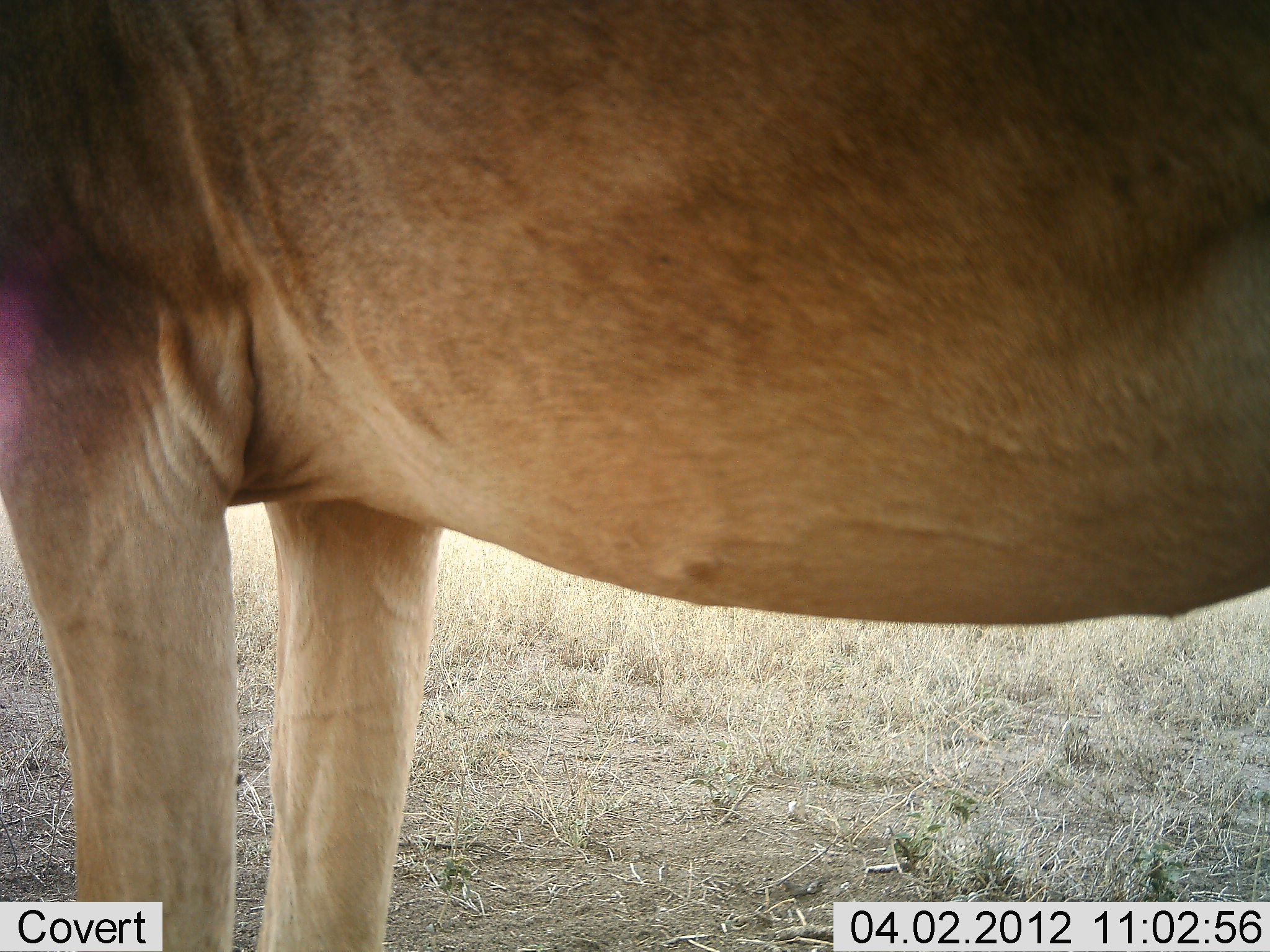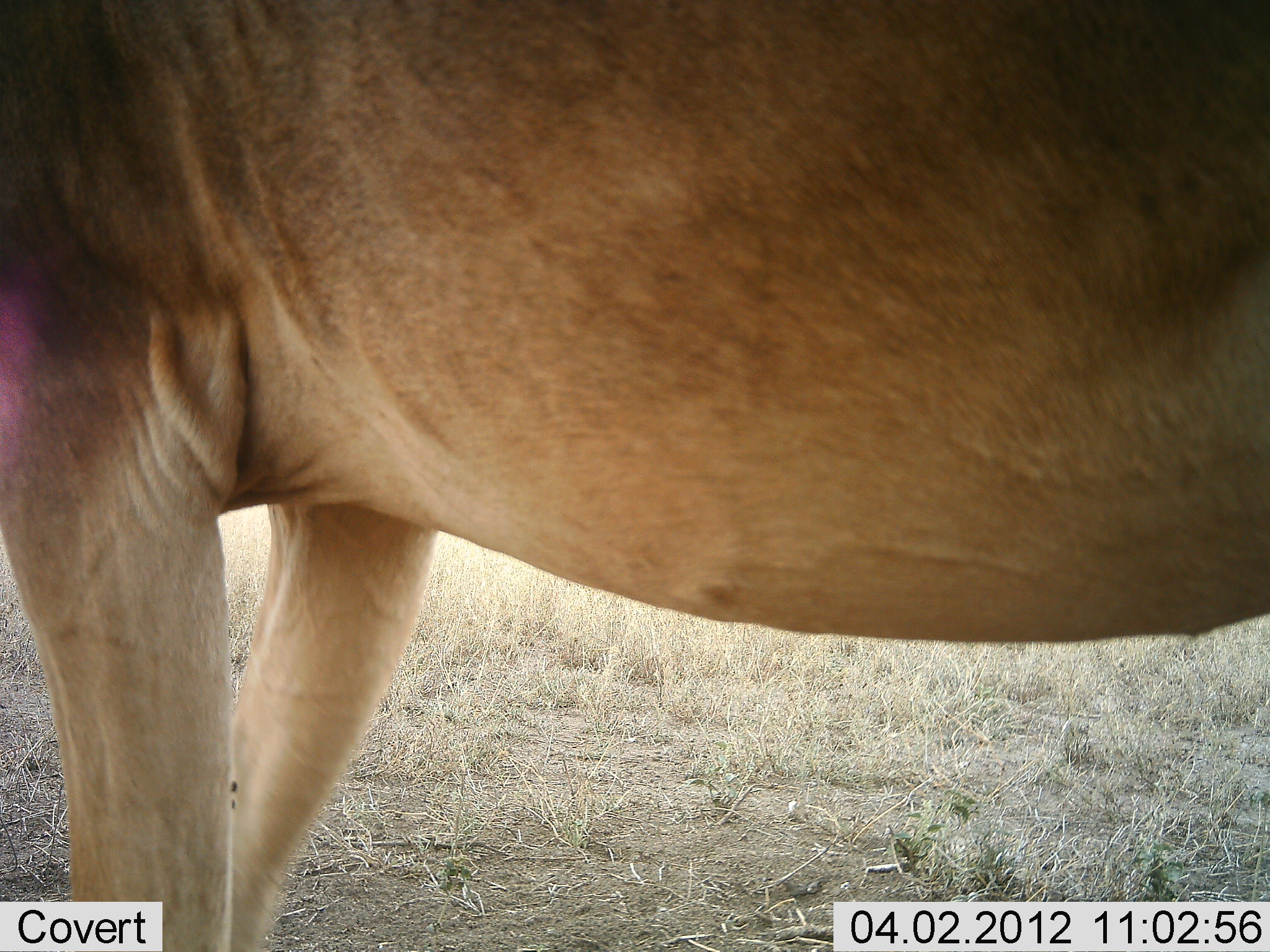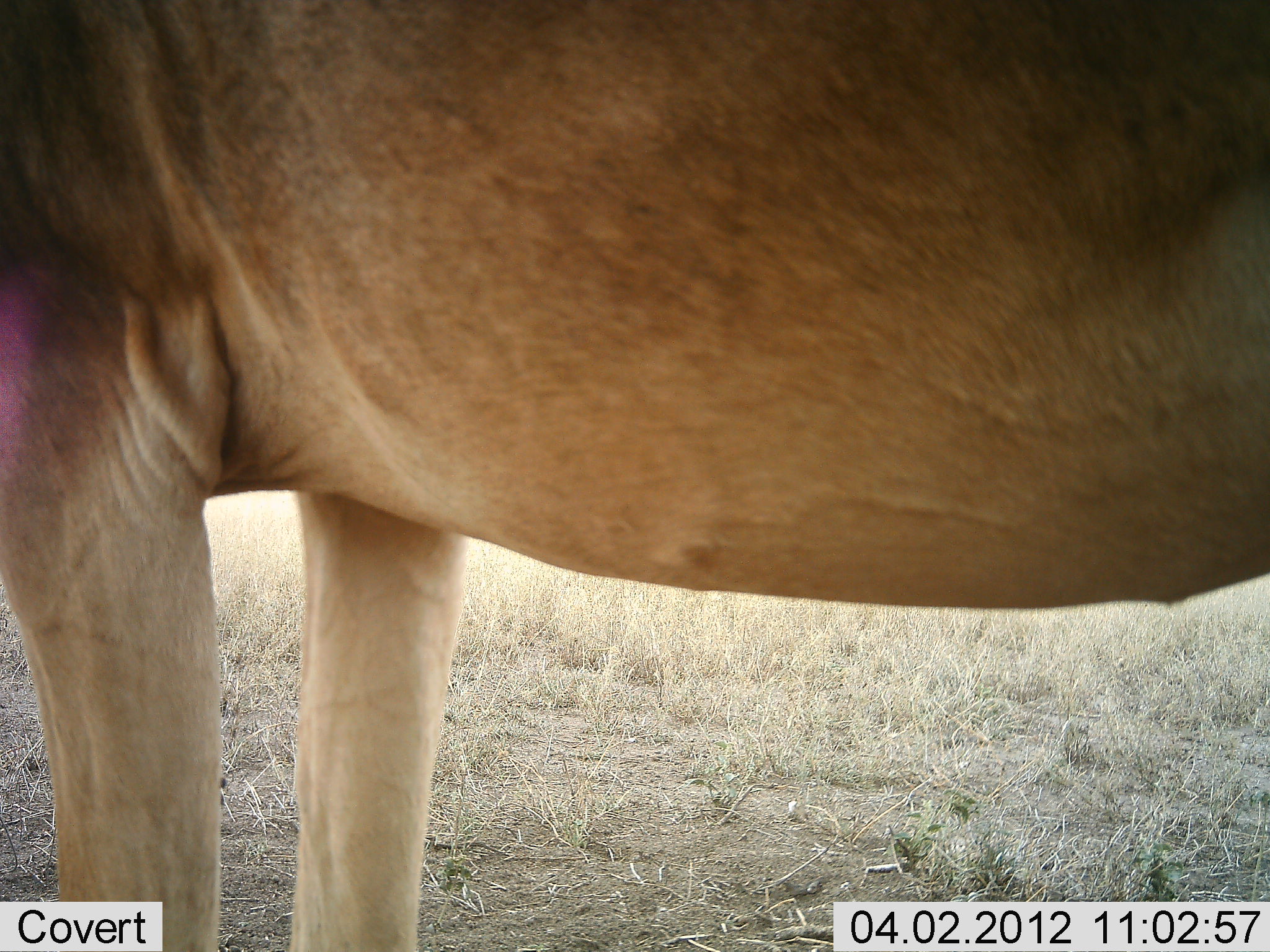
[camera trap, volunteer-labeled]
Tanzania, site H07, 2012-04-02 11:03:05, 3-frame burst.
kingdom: Animalia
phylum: Chordata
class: Mammalia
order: Artiodactyla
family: Bovidae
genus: Alcelaphus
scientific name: Alcelaphus buselaphus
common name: hartebeest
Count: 1.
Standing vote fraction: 100%.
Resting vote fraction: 0%.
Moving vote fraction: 0%.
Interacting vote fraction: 0%.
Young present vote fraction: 0%.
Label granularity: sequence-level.